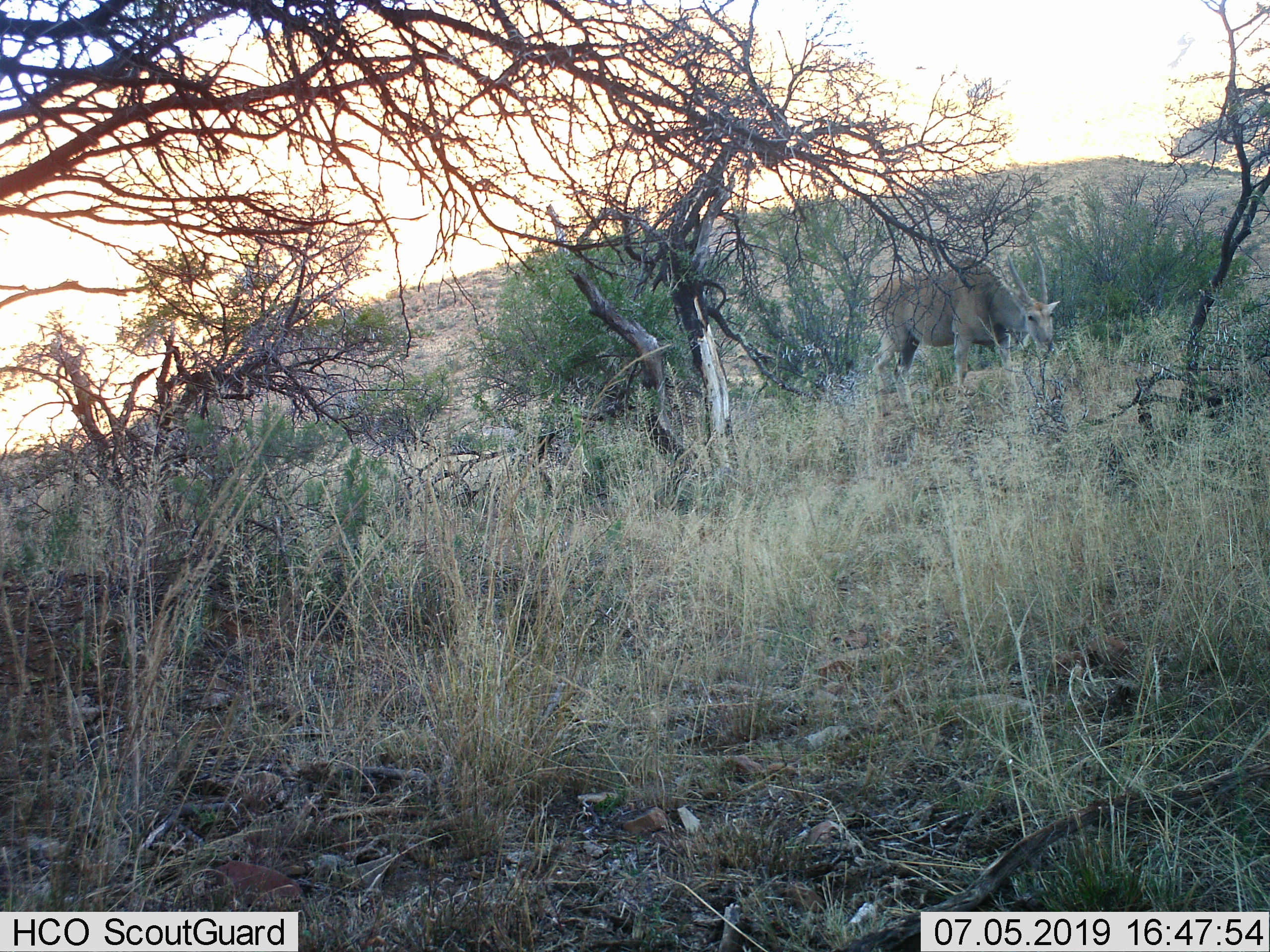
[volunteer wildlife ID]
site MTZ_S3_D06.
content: unidentified animal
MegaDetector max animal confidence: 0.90